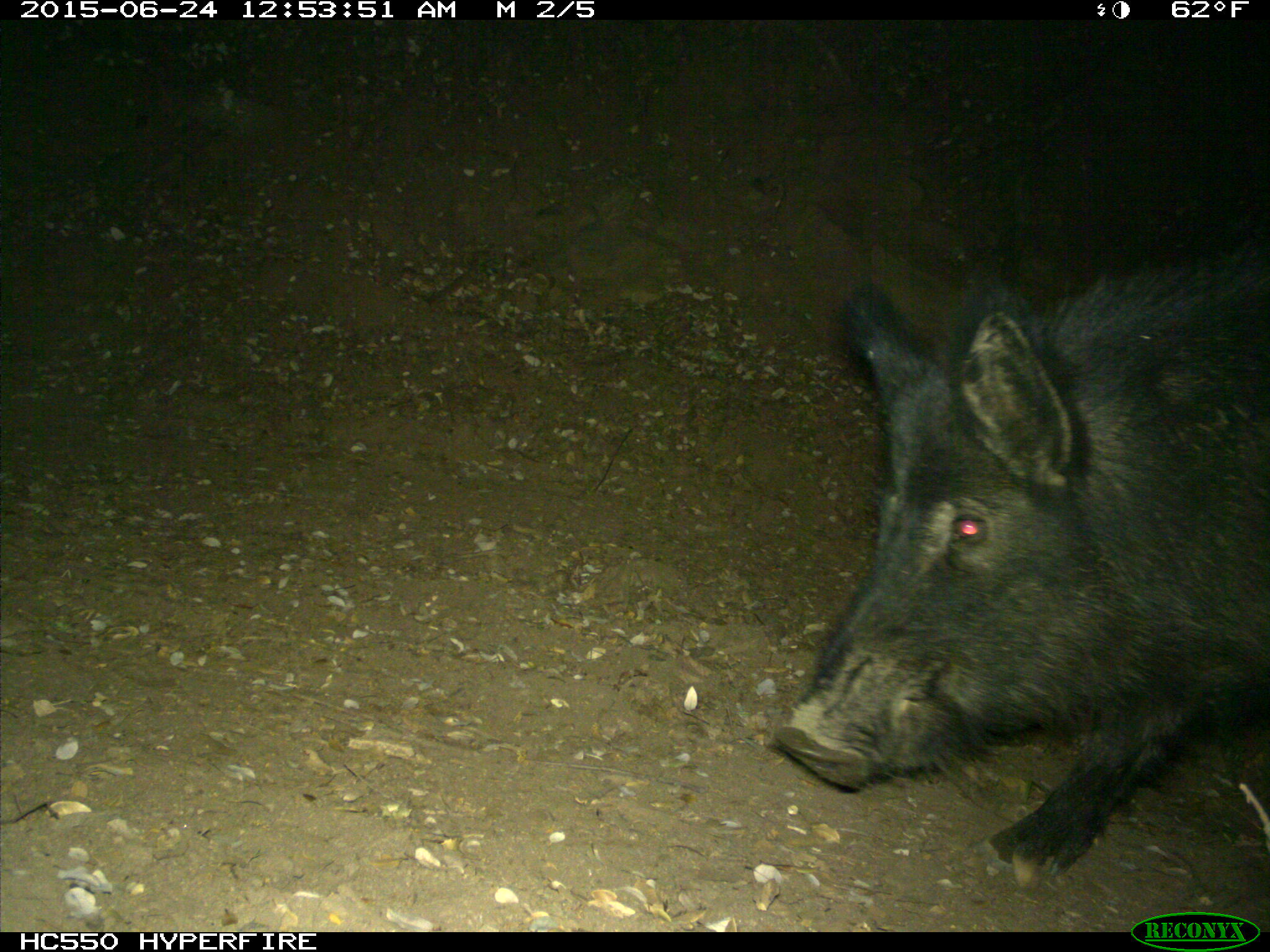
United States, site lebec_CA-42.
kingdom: Animalia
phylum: Chordata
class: Mammalia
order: Artiodactyla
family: Suidae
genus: Sus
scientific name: Sus scrofa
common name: wild boar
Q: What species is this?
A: Sus scrofa (wild boar).